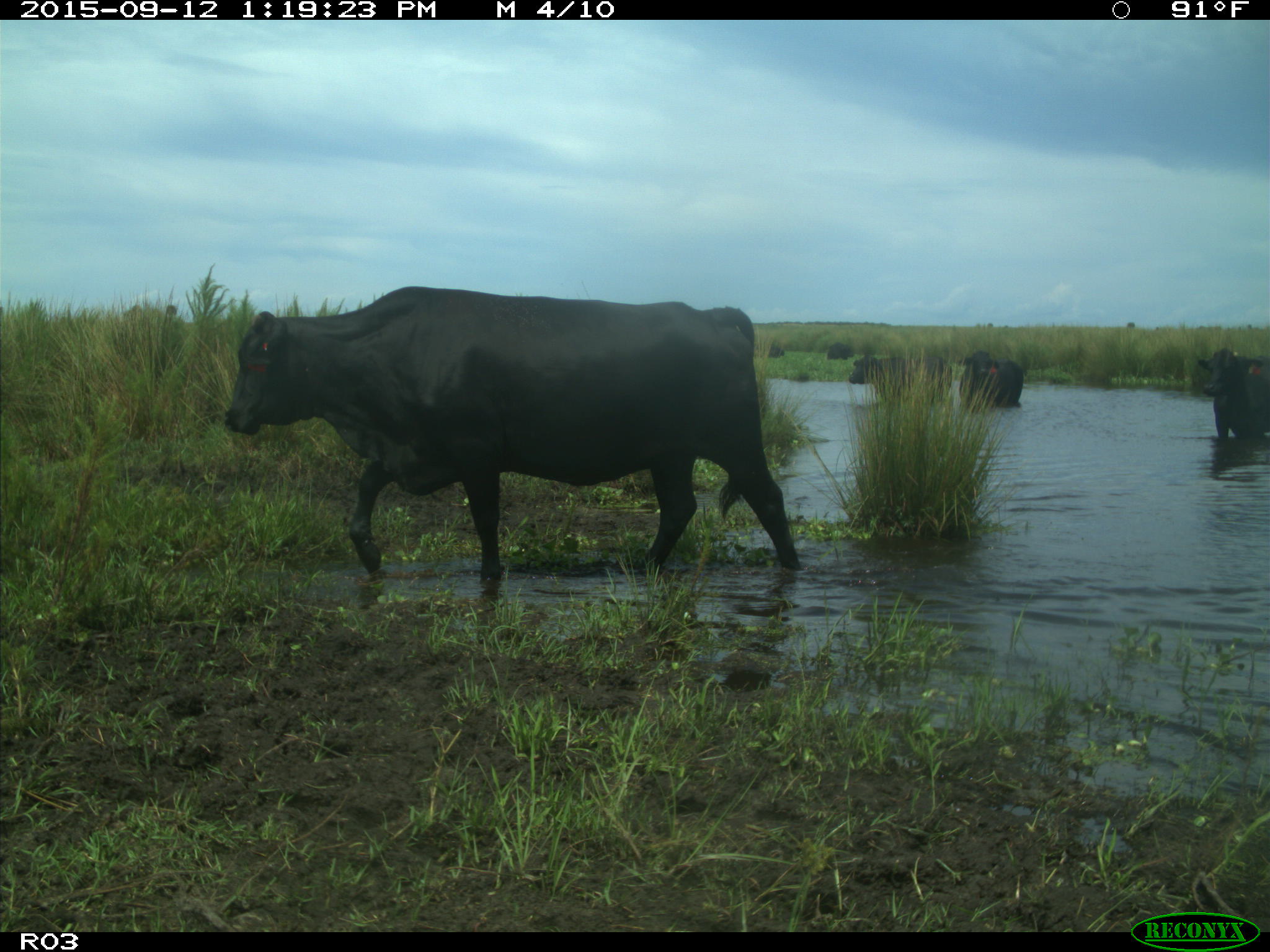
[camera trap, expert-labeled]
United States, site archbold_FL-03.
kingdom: Animalia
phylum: Chordata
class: Mammalia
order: Artiodactyla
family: Bovidae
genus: Bos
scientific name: Bos taurus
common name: domestic cow